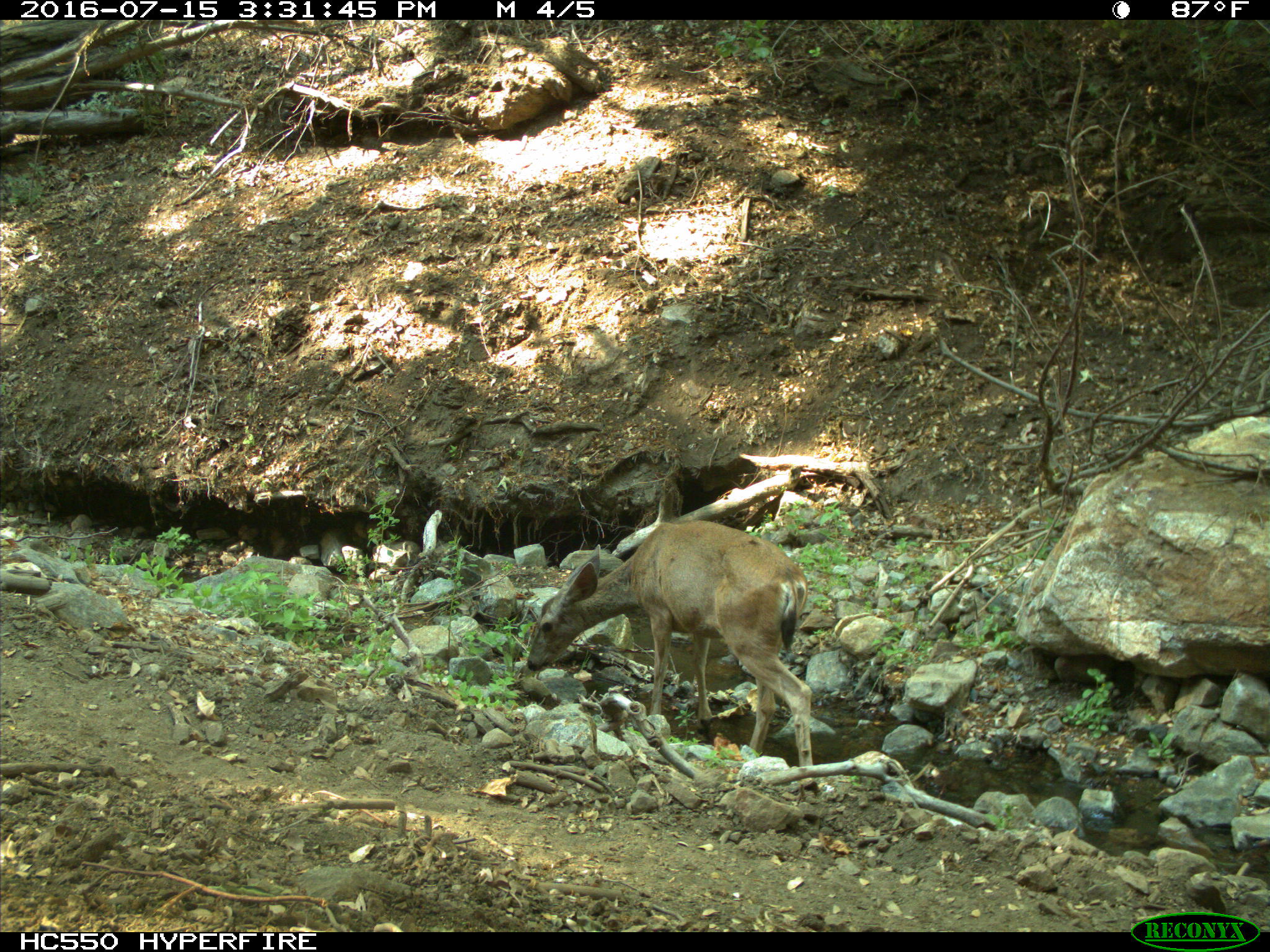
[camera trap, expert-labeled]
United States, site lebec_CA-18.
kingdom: Animalia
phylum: Chordata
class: Mammalia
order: Artiodactyla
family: Cervidae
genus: Odocoileus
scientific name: Odocoileus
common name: deer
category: unidentified deer